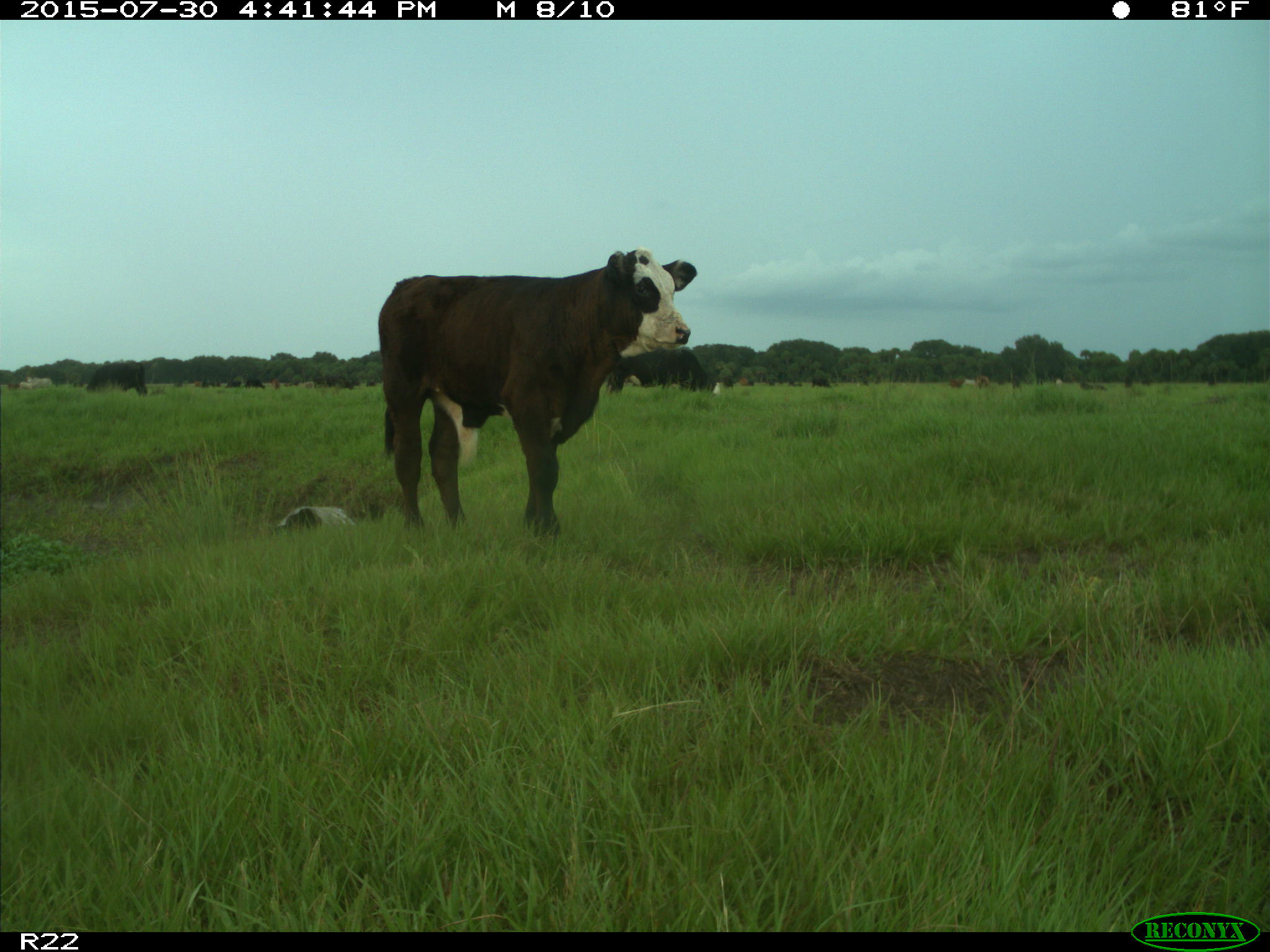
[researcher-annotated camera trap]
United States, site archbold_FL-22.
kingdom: Animalia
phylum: Chordata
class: Mammalia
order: Artiodactyla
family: Bovidae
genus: Bos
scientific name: Bos taurus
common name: domestic cow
Bos taurus (domestic cow).